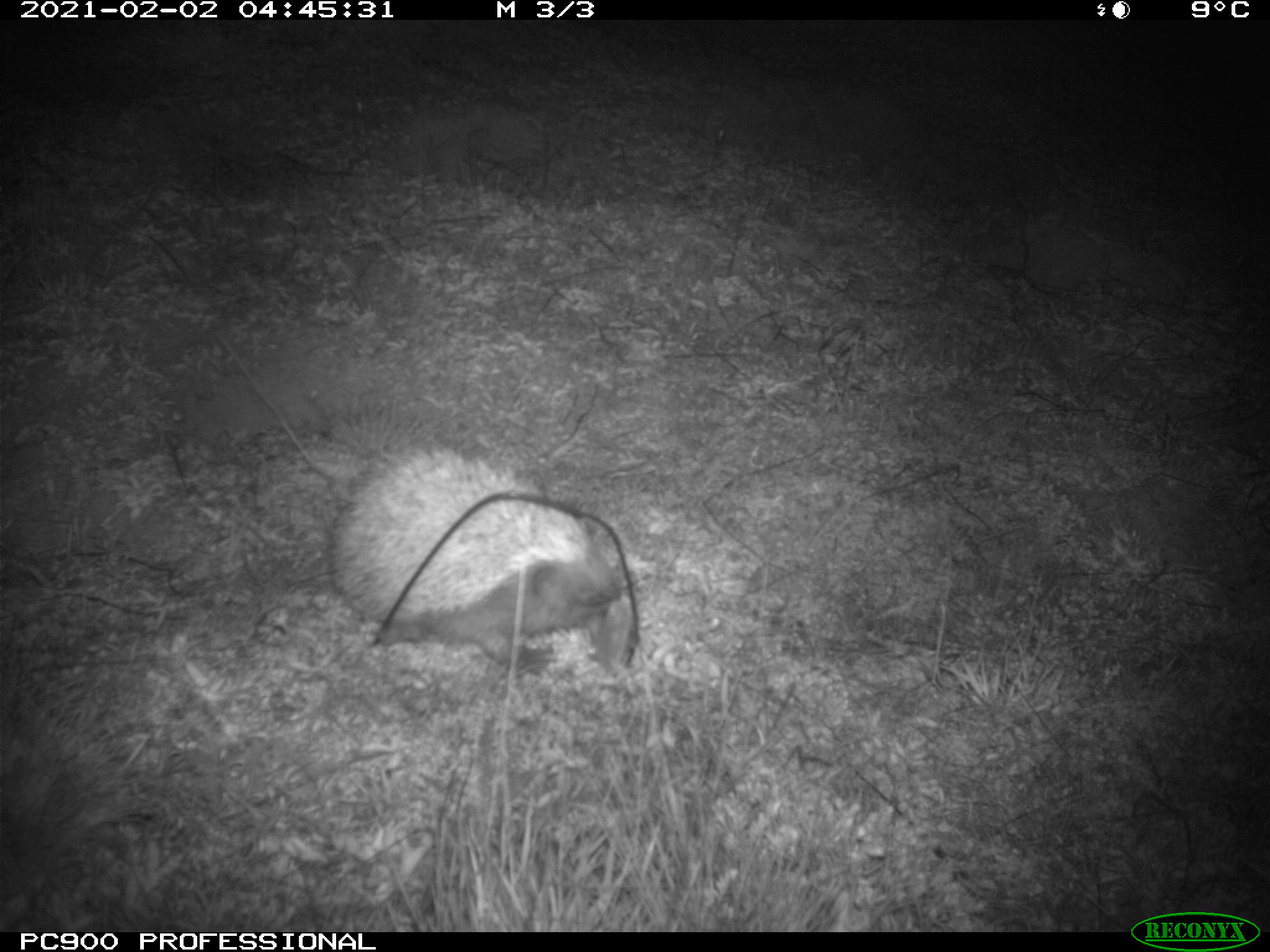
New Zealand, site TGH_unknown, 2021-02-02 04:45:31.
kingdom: Animalia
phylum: Chordata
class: Mammalia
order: Eulipotyphla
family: Erinaceidae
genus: Erinaceus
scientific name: Erinaceus europaeus europaeus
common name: european hedgehog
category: hedgehog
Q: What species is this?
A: Hedgehog (european hedgehog) (Erinaceus europaeus europaeus).